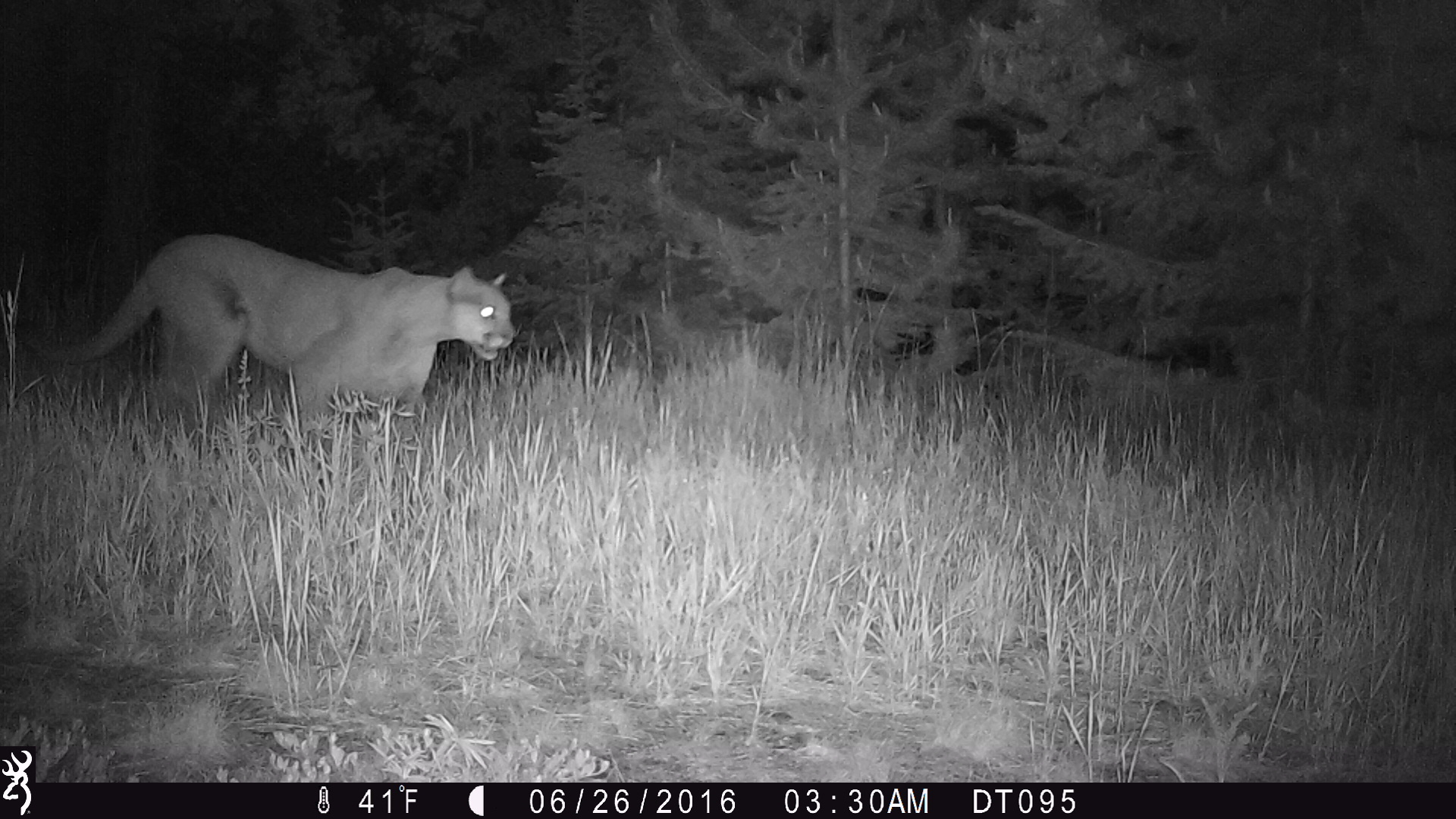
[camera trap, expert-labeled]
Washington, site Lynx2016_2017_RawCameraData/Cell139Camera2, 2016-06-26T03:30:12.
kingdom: Animalia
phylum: Chordata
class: Mammalia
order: Carnivora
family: Felidae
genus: Puma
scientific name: Puma concolor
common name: mountain lion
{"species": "Puma concolor (mountain lion)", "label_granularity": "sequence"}